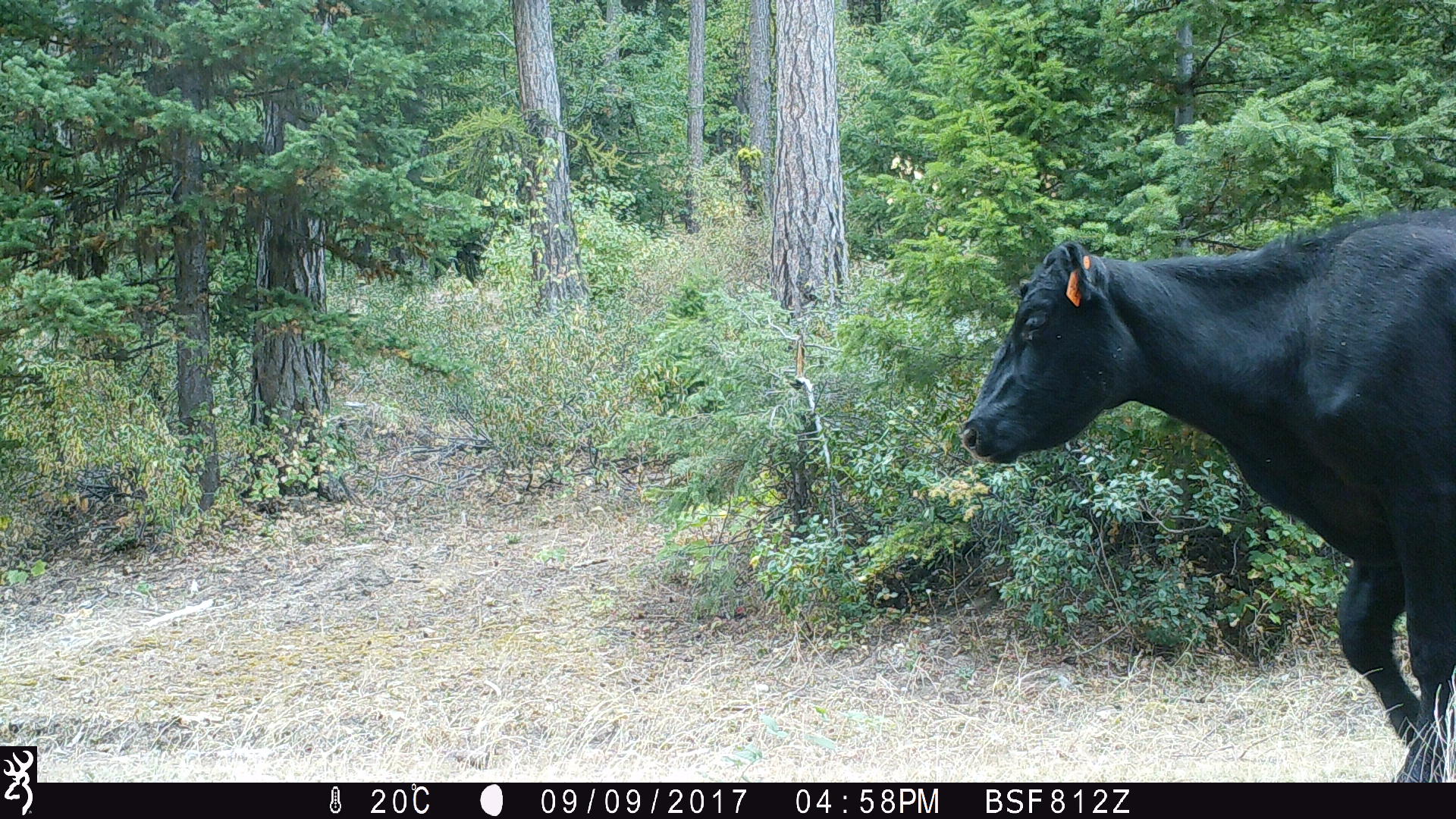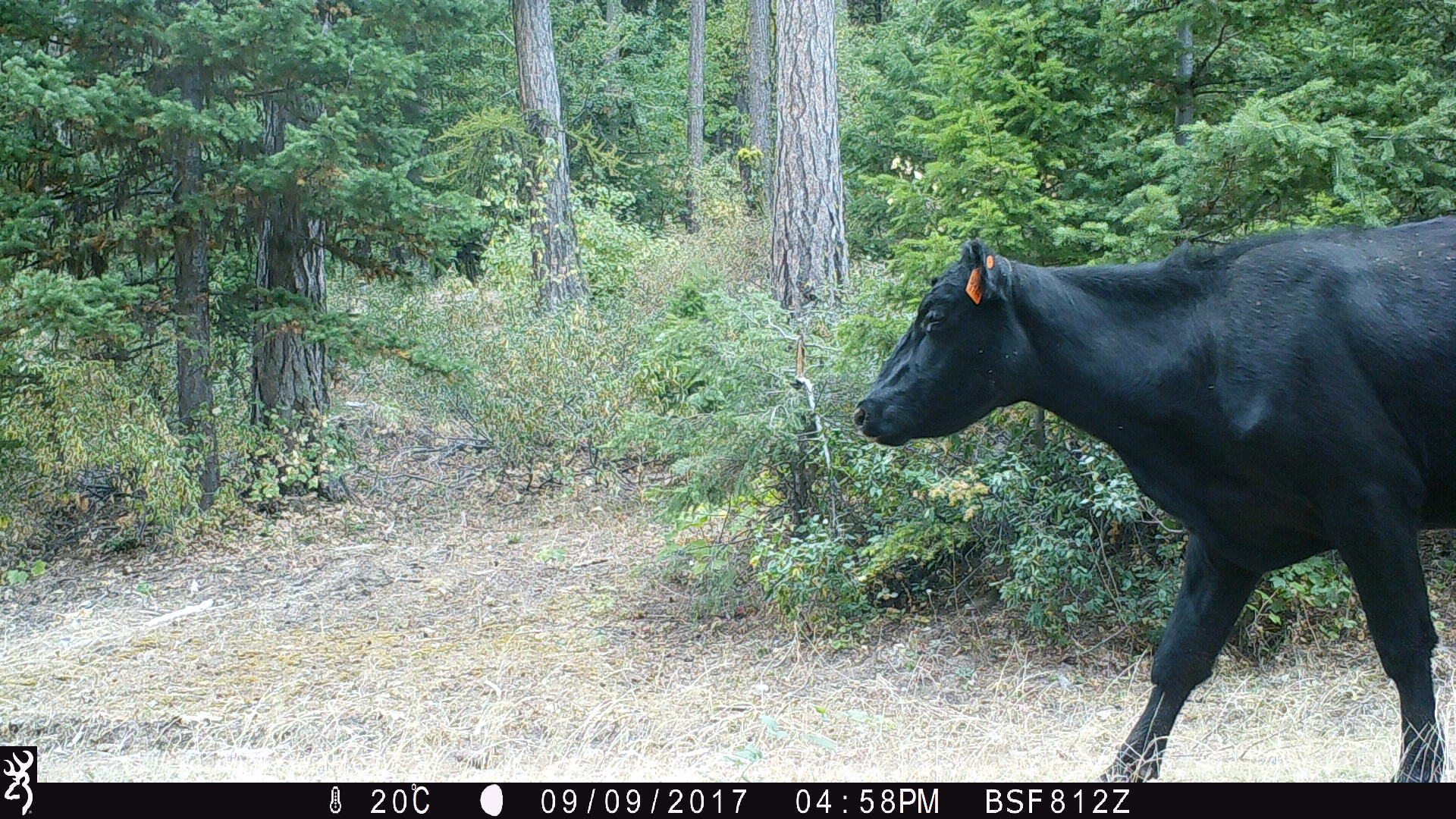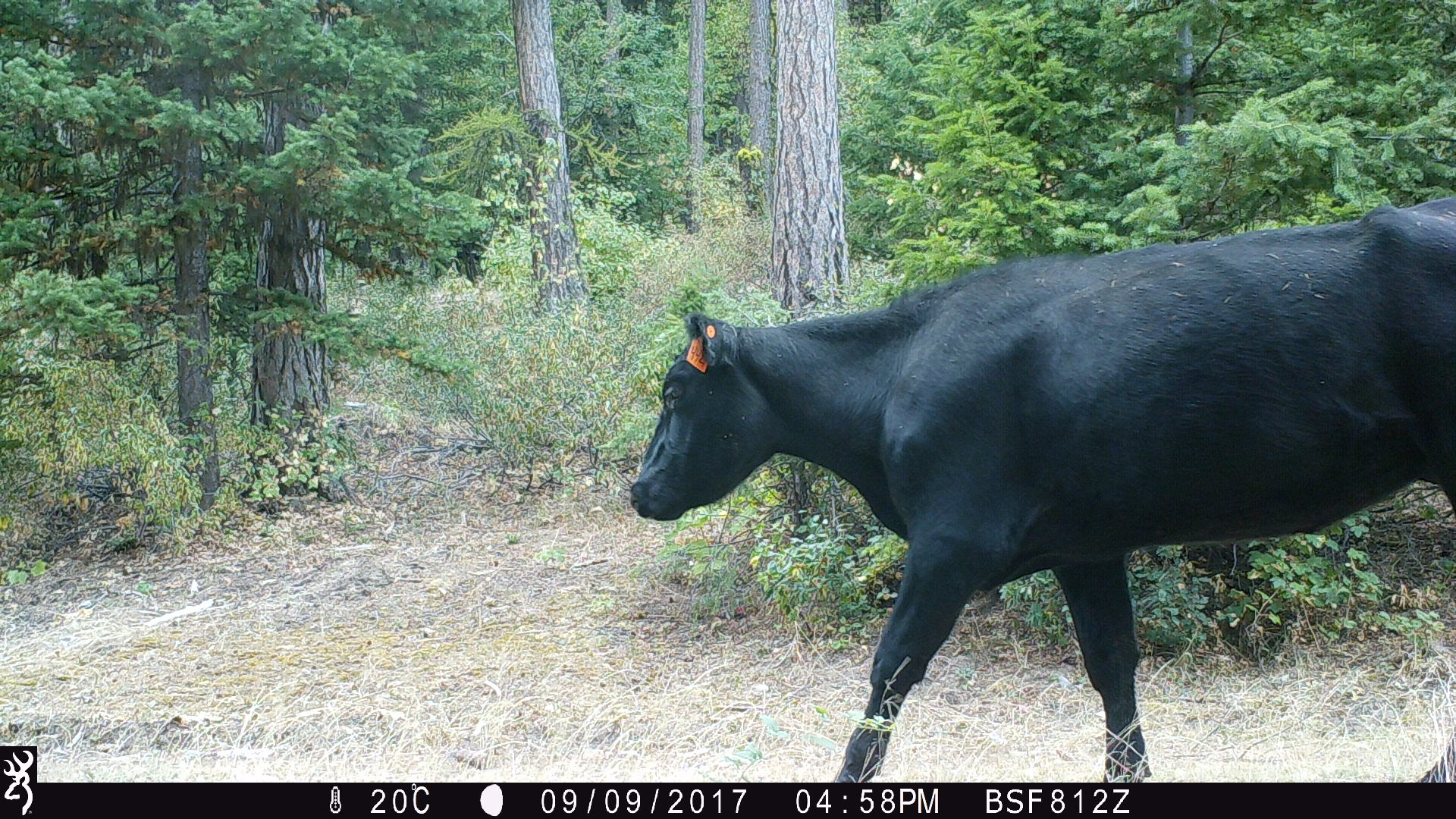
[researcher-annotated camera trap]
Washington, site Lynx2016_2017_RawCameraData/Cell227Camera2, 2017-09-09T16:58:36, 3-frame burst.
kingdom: Animalia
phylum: Chordata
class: Mammalia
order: Artiodactyla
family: Bovidae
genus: Bos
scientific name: Bos taurus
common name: domestic cattle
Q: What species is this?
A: Domestic cattle (Bos taurus).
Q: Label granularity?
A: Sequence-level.